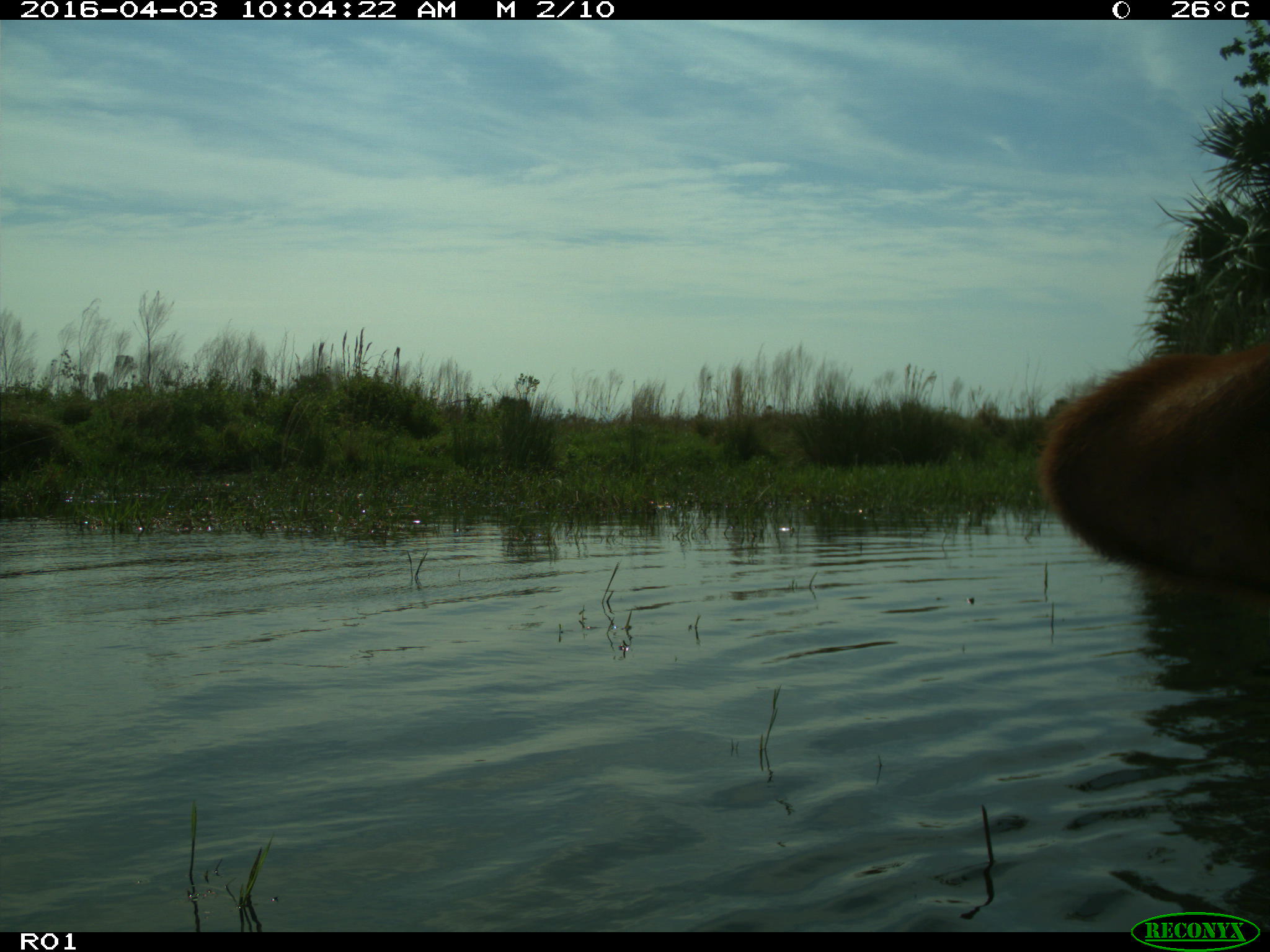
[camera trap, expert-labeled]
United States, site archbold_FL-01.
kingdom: Animalia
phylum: Chordata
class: Mammalia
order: Artiodactyla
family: Bovidae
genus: Bos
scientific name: Bos taurus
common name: domestic cow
Bos taurus (domestic cow).